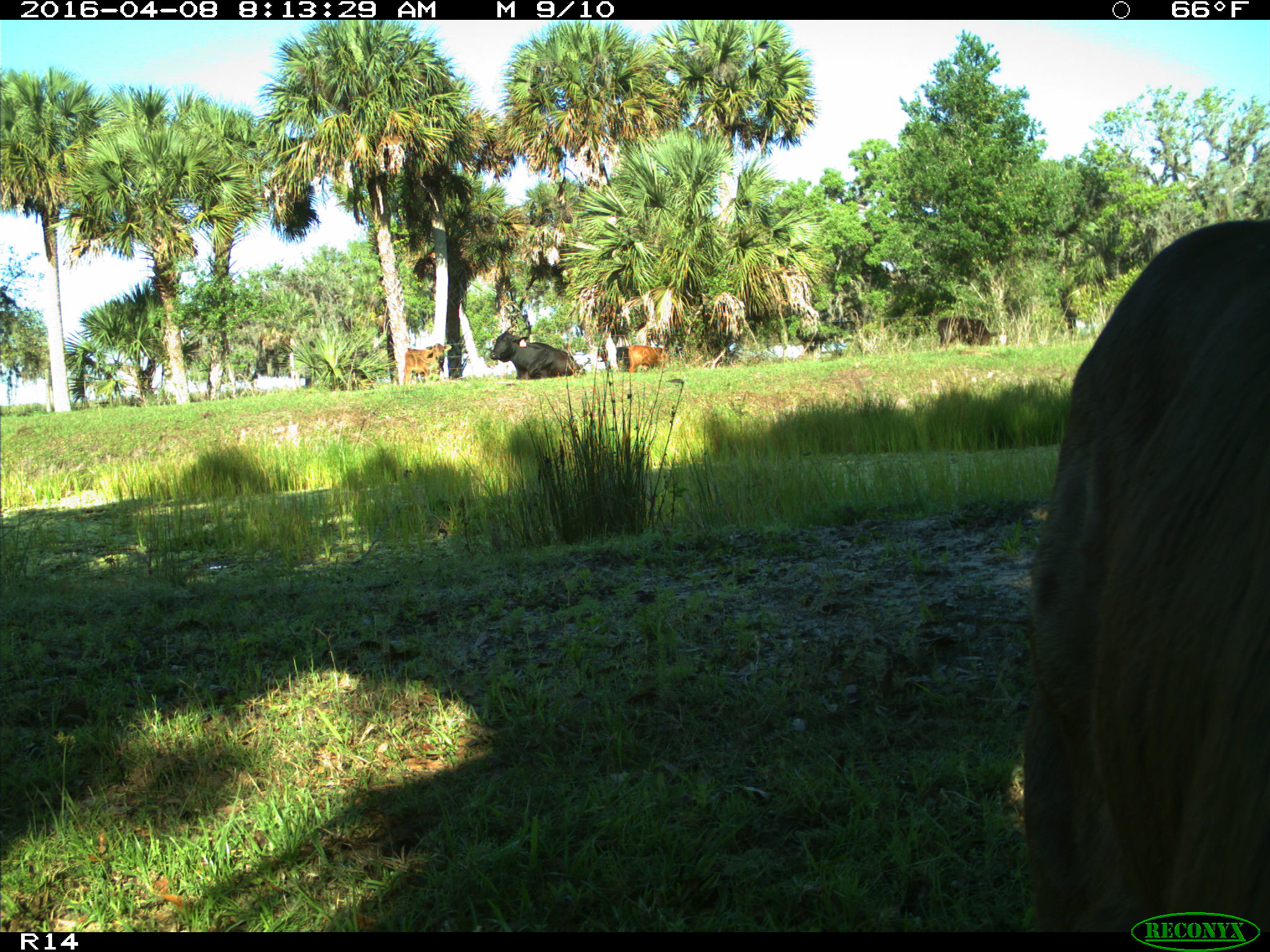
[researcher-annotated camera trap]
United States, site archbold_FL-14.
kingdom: Animalia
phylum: Chordata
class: Mammalia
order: Artiodactyla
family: Bovidae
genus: Bos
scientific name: Bos taurus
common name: domestic cow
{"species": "Bos taurus (domestic cow)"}